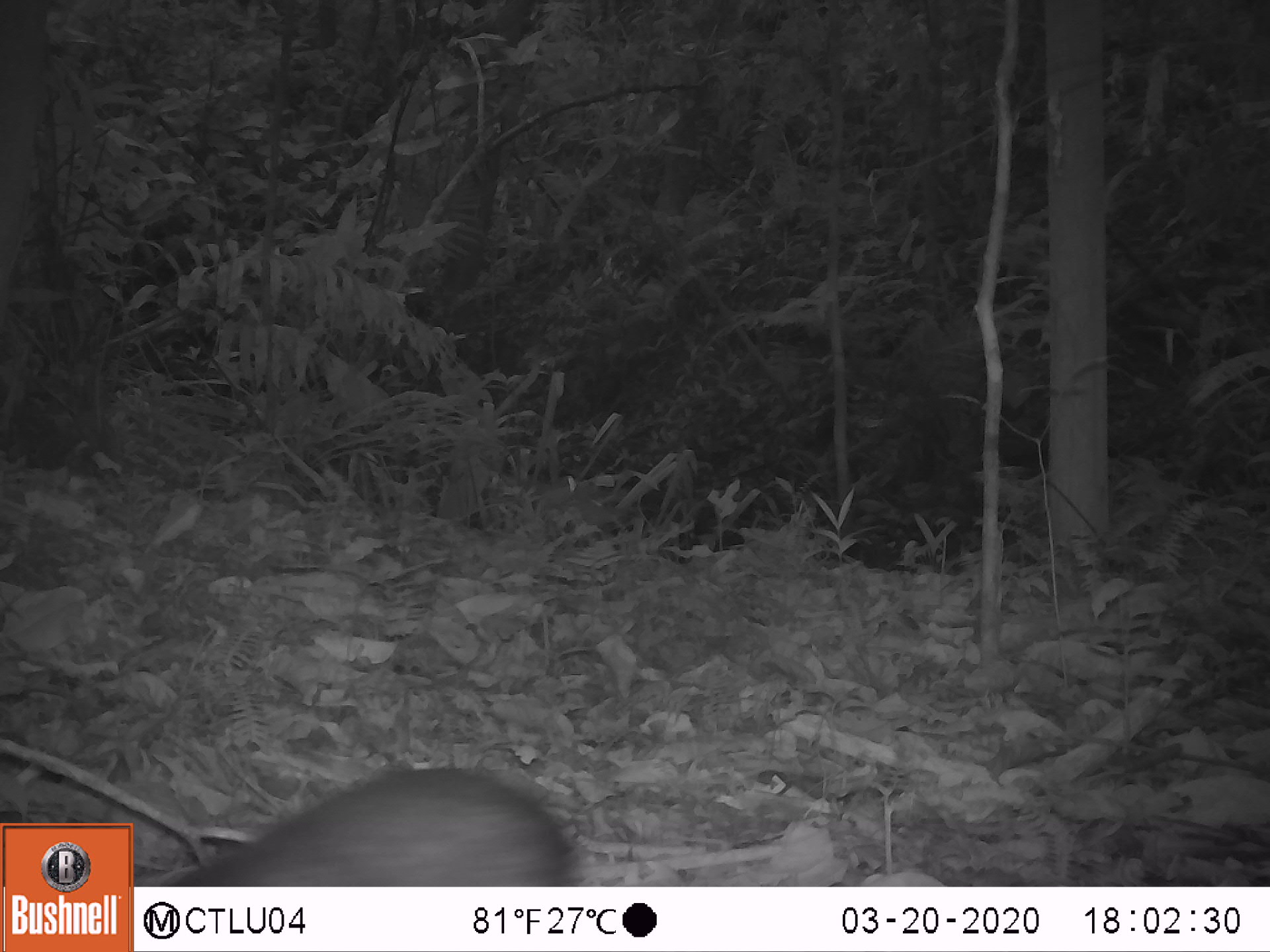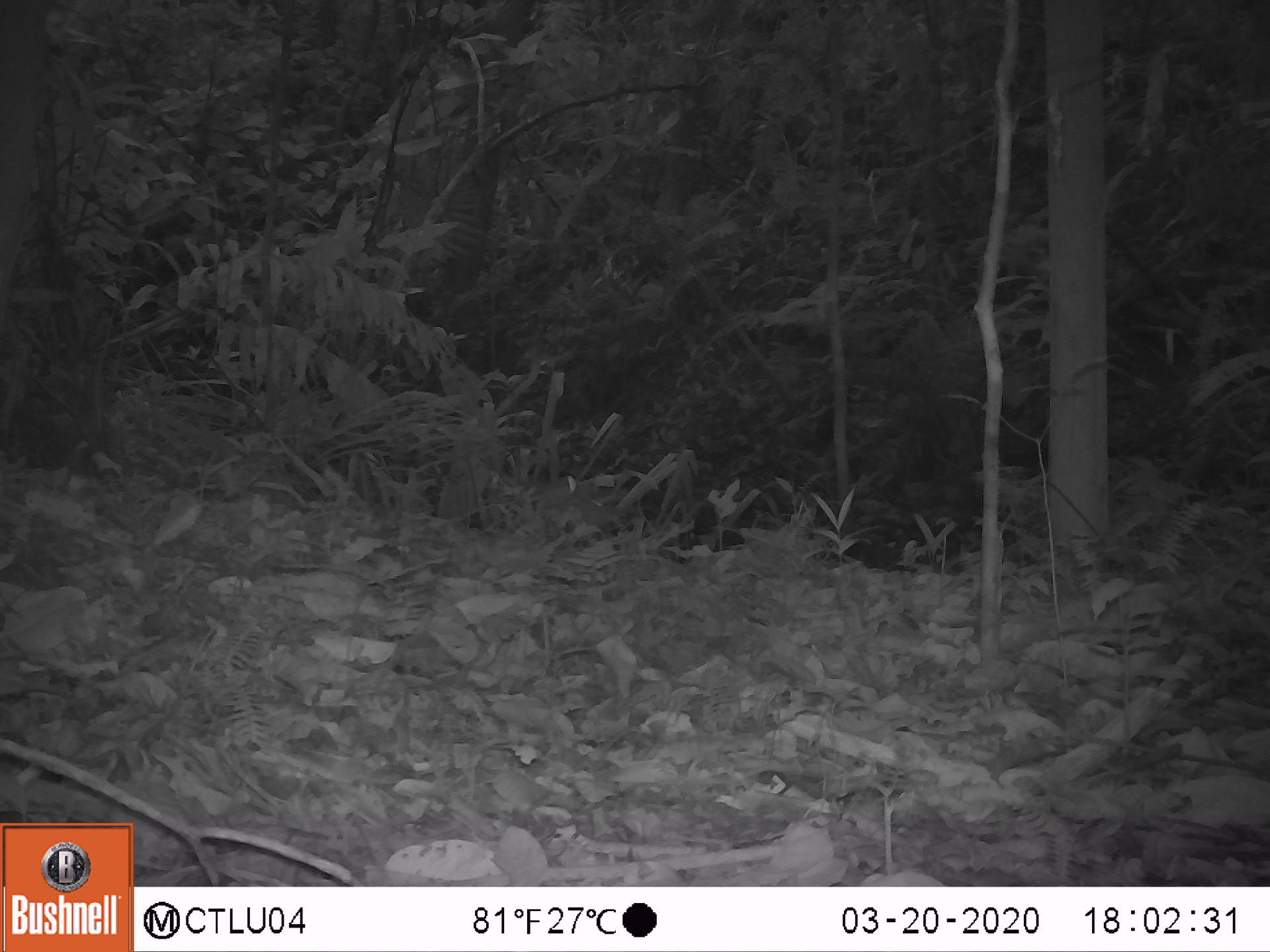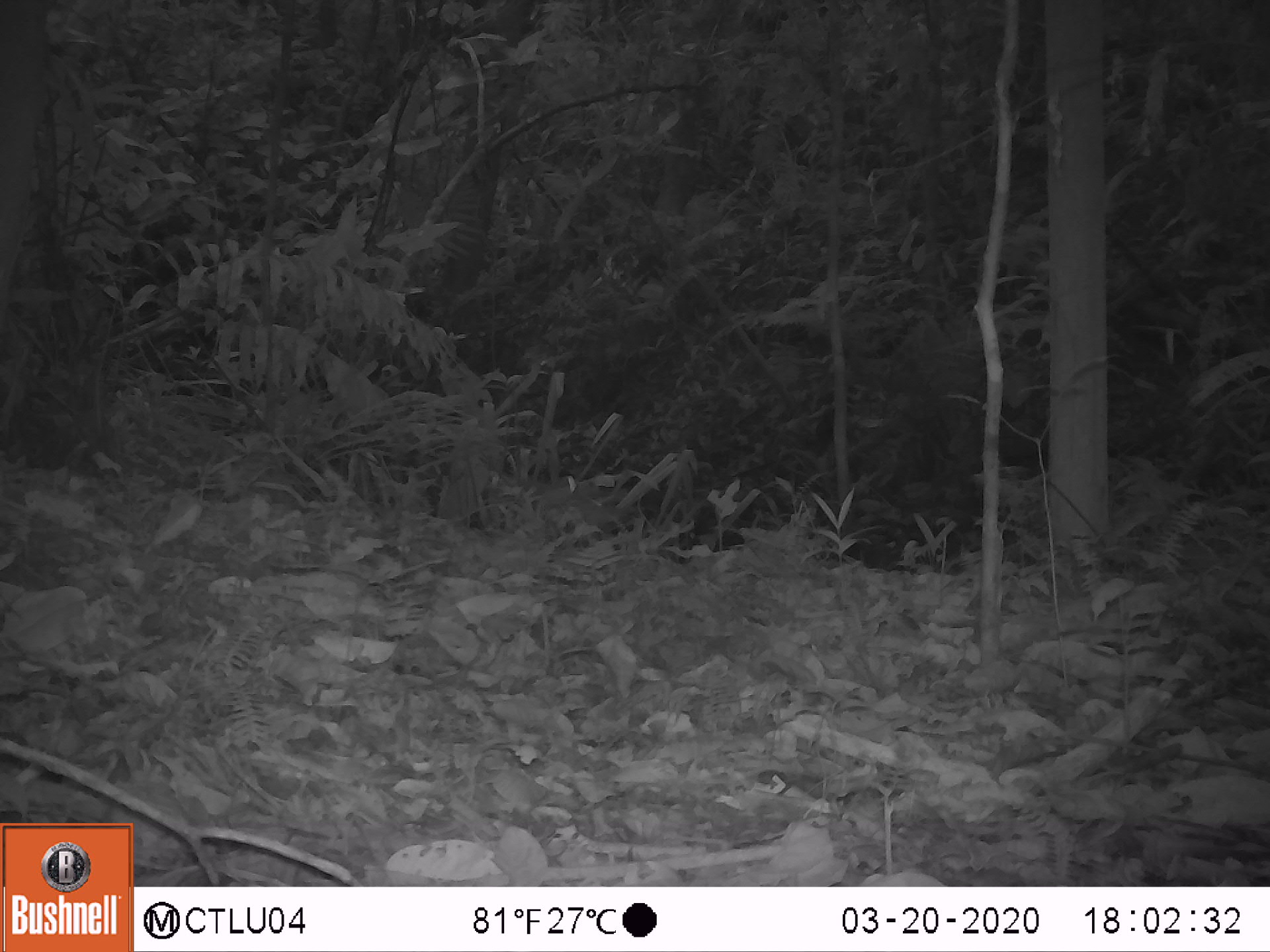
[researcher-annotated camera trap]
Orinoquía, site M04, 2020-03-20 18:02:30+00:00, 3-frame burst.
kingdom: Animalia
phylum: Chordata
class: Mammalia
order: Rodentia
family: Dasyproctidae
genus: Dasyprocta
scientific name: Dasyprocta fuliginosa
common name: black agouti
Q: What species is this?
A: Black agouti (Dasyprocta fuliginosa).